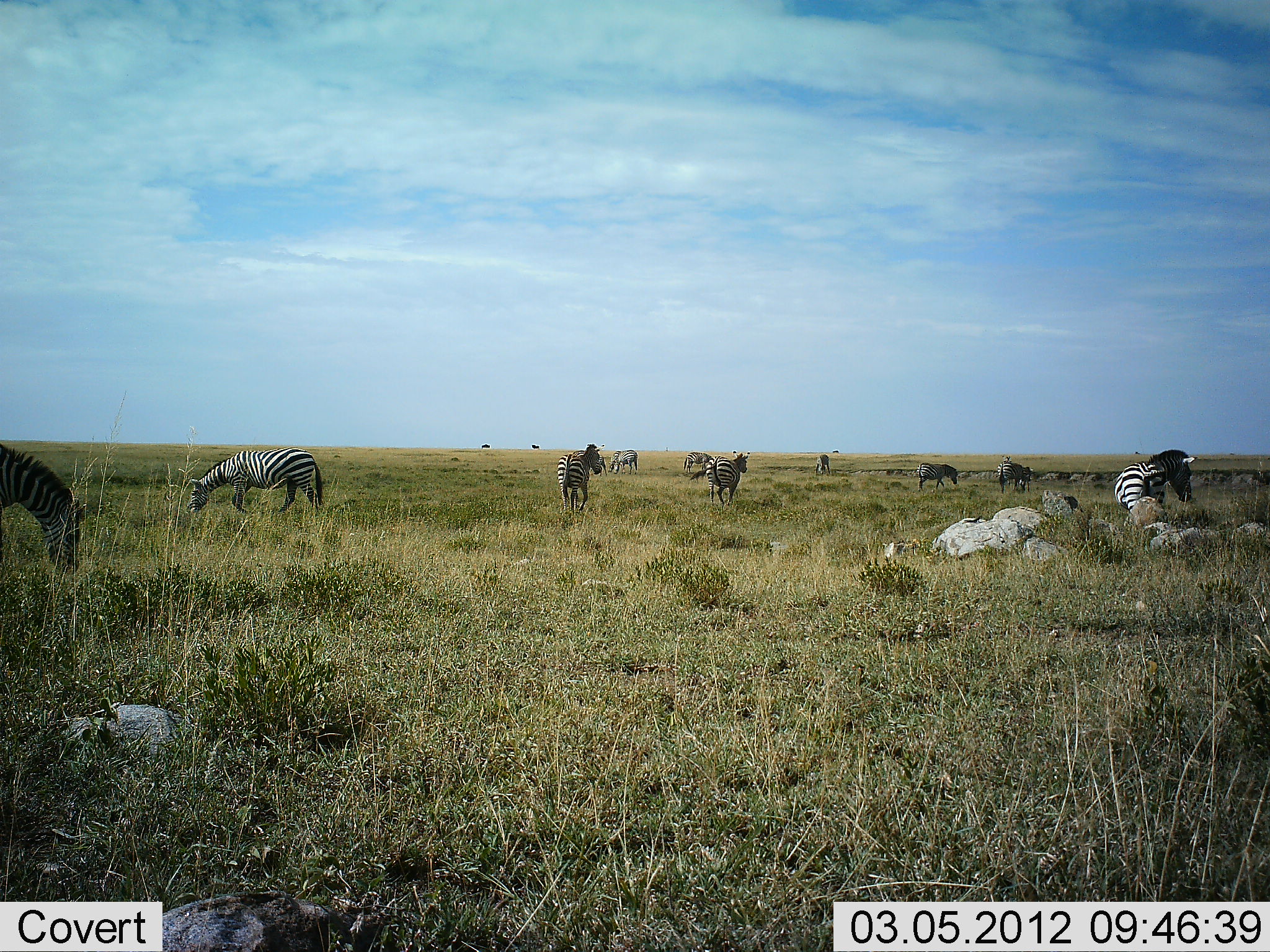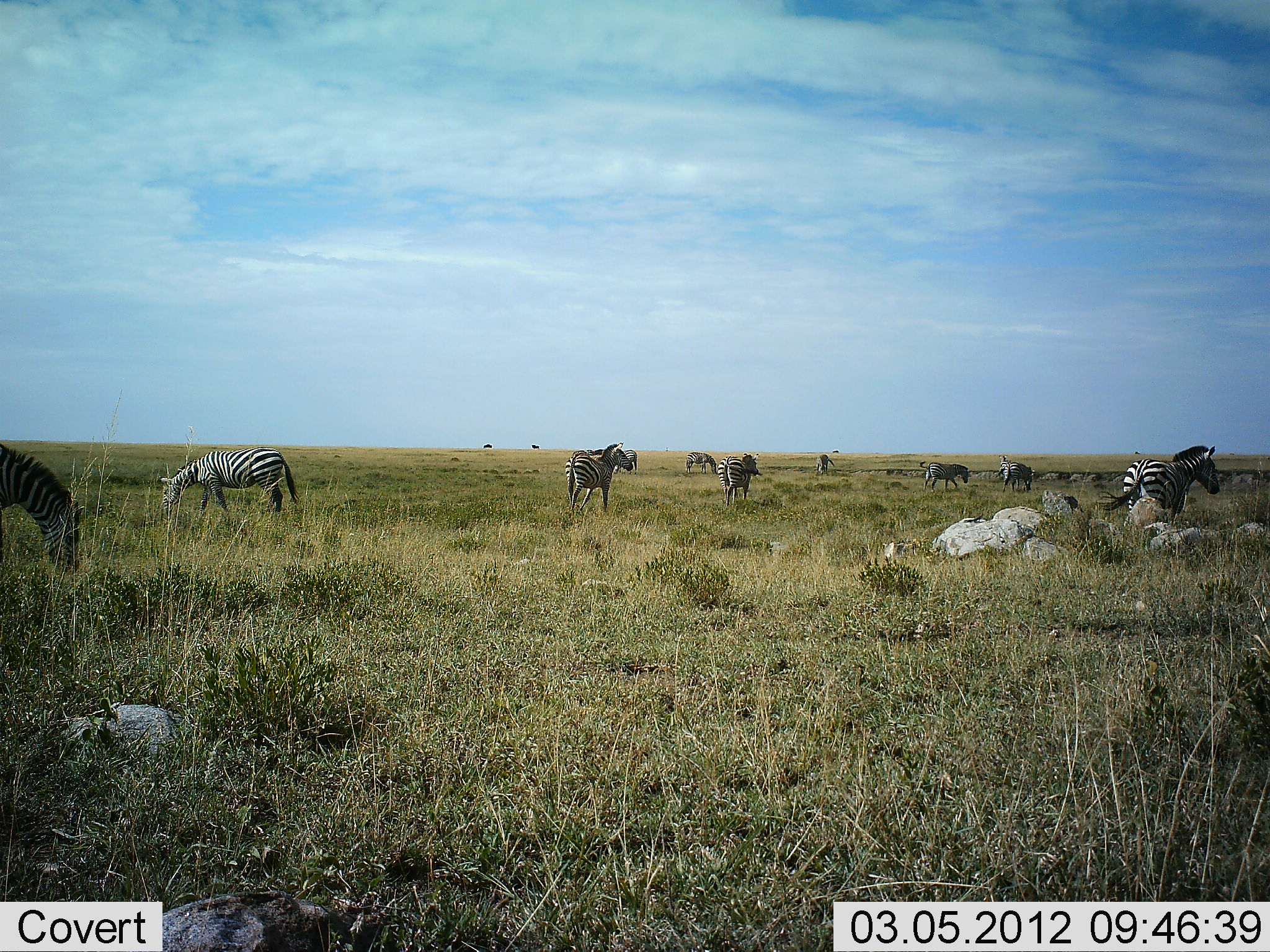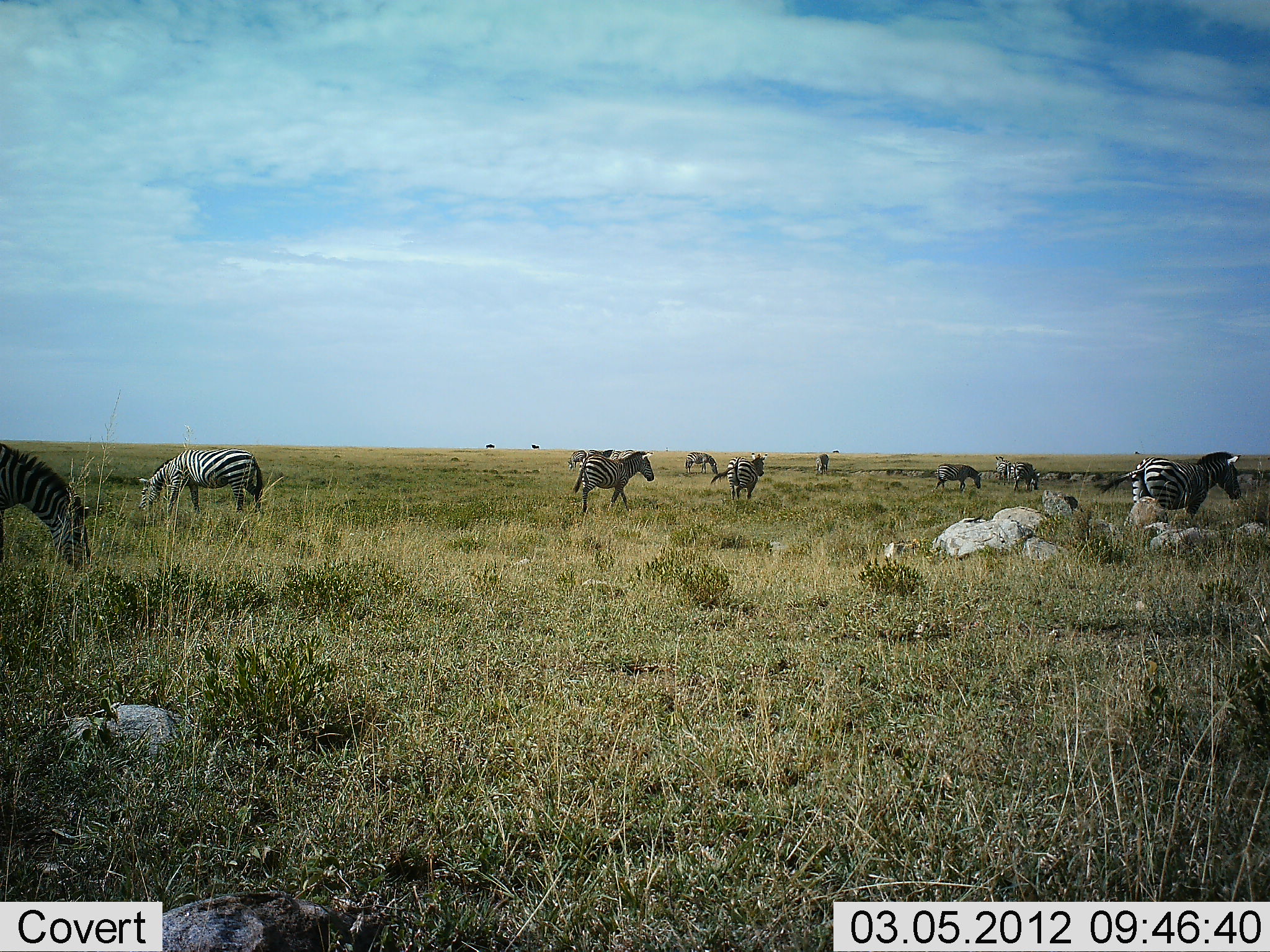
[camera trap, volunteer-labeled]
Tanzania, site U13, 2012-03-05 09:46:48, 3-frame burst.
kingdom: Animalia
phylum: Chordata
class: Mammalia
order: Perissodactyla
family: Equidae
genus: Equus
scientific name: Equus quagga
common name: plains zebra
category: zebra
Zebra (plains zebra) (Equus quagga), count 11-50. Behavior (volunteer vote fractions): standing 68%, resting 0%, moving 71%, interacting 4%. Young present (vote fraction): 0%. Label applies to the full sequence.